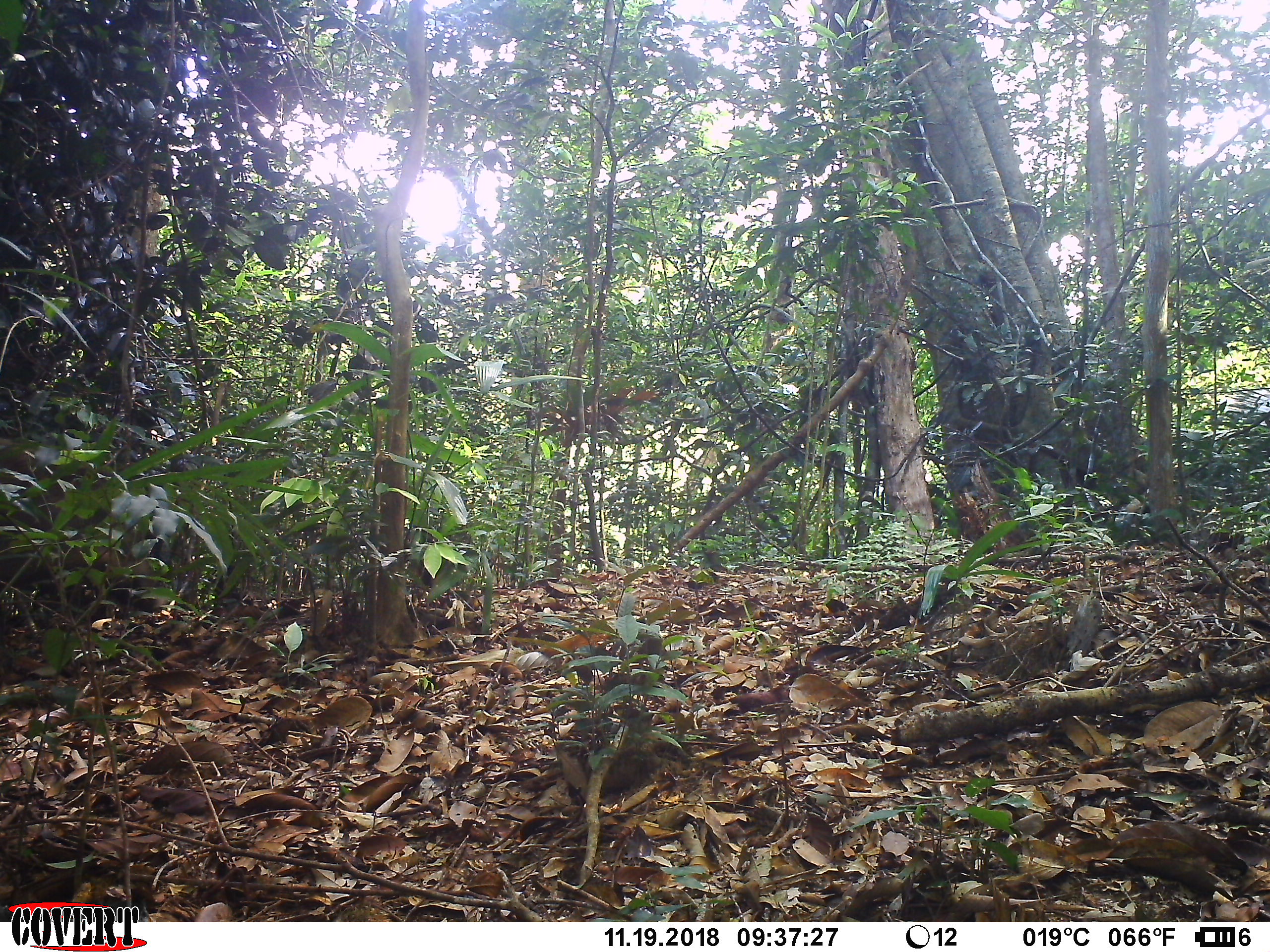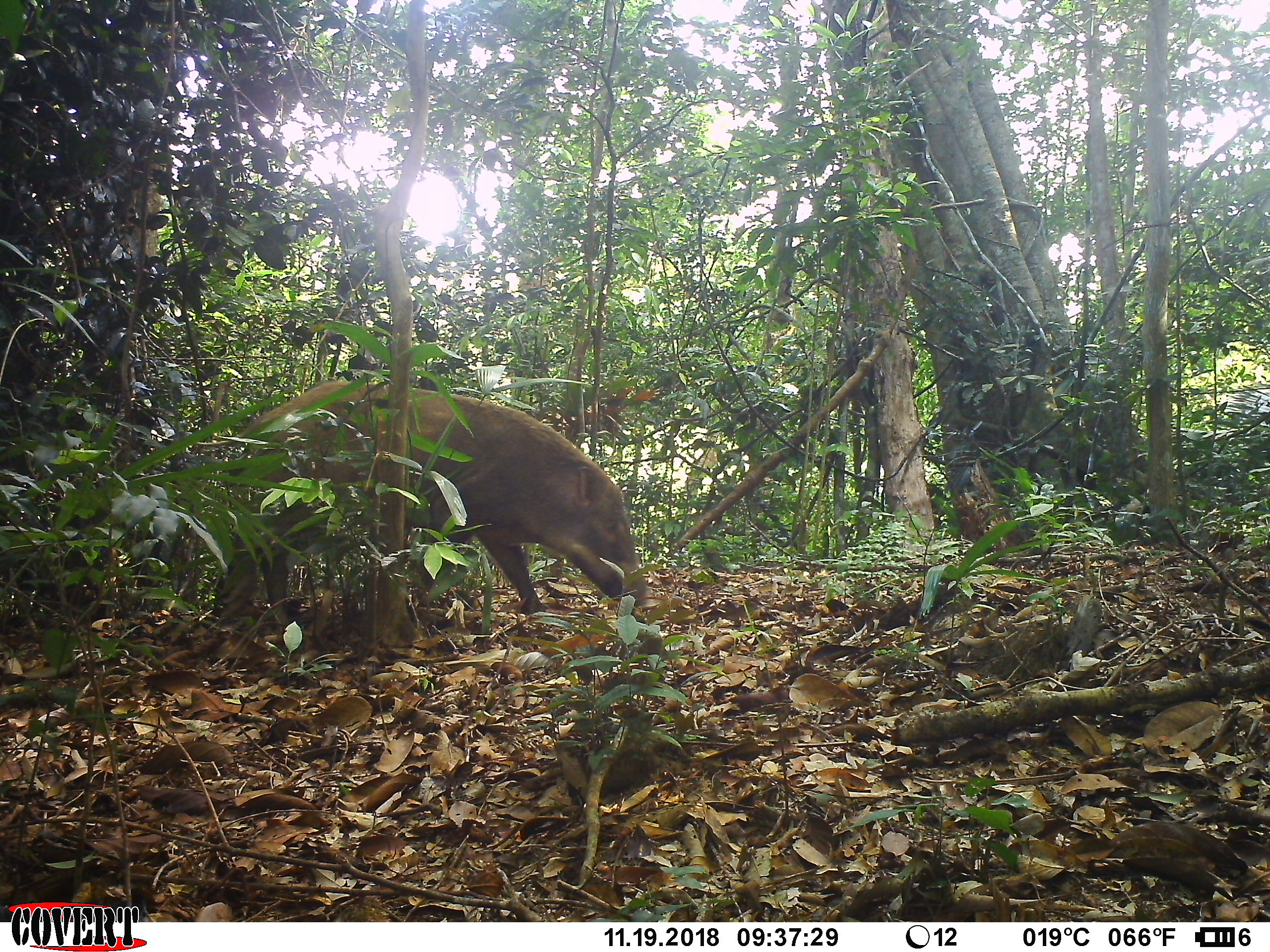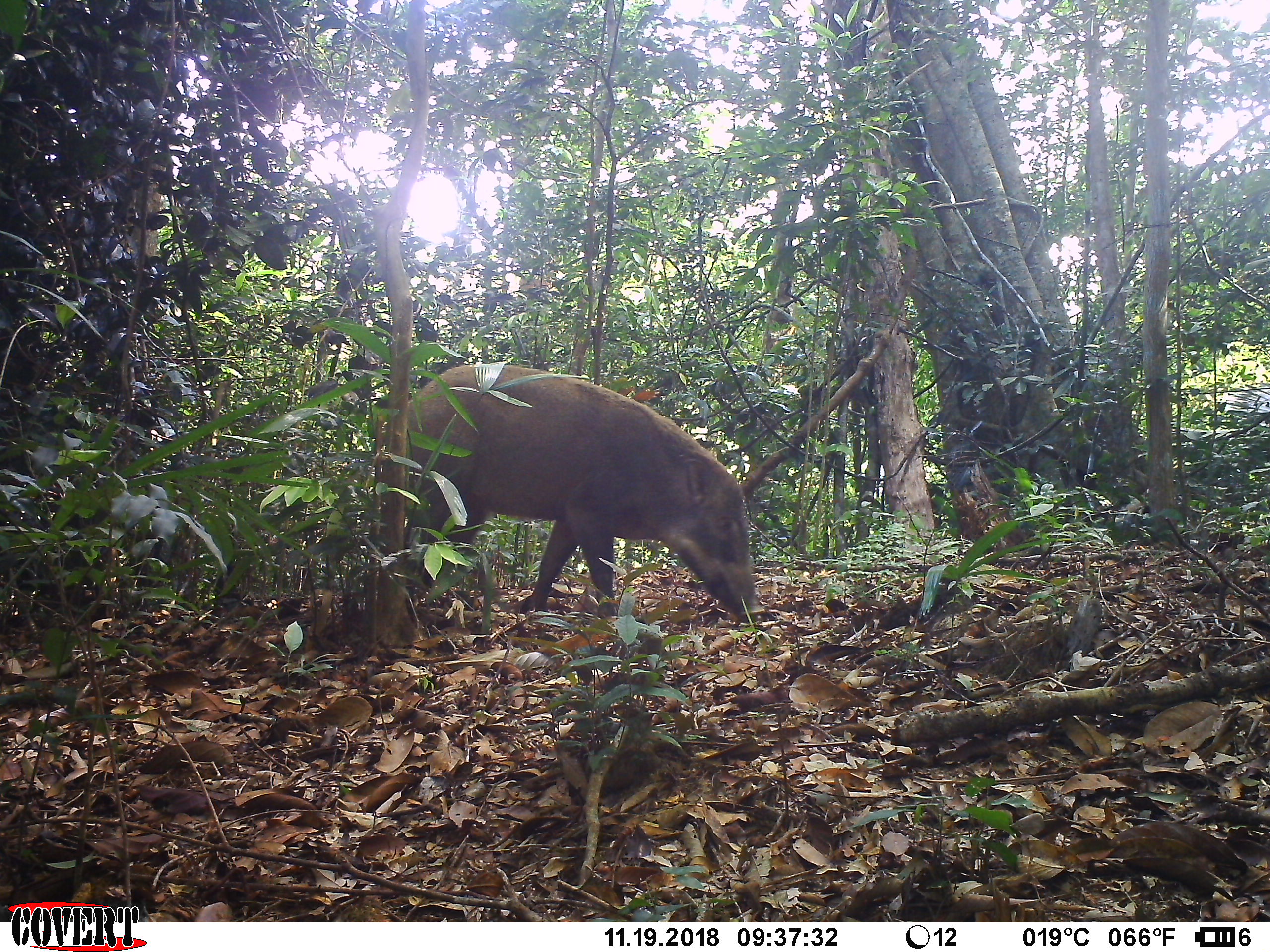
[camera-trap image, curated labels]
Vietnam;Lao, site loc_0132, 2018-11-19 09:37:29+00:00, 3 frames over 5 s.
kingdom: Animalia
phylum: Chordata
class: Mammalia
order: Artiodactyla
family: Suidae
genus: Sus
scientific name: Sus scrofa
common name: eurasian wild pig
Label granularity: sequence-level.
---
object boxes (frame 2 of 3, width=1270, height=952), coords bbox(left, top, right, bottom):
eurasian wild pig: bbox(193, 379, 659, 628)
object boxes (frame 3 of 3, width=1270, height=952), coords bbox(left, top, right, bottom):
eurasian wild pig: bbox(405, 363, 766, 618)